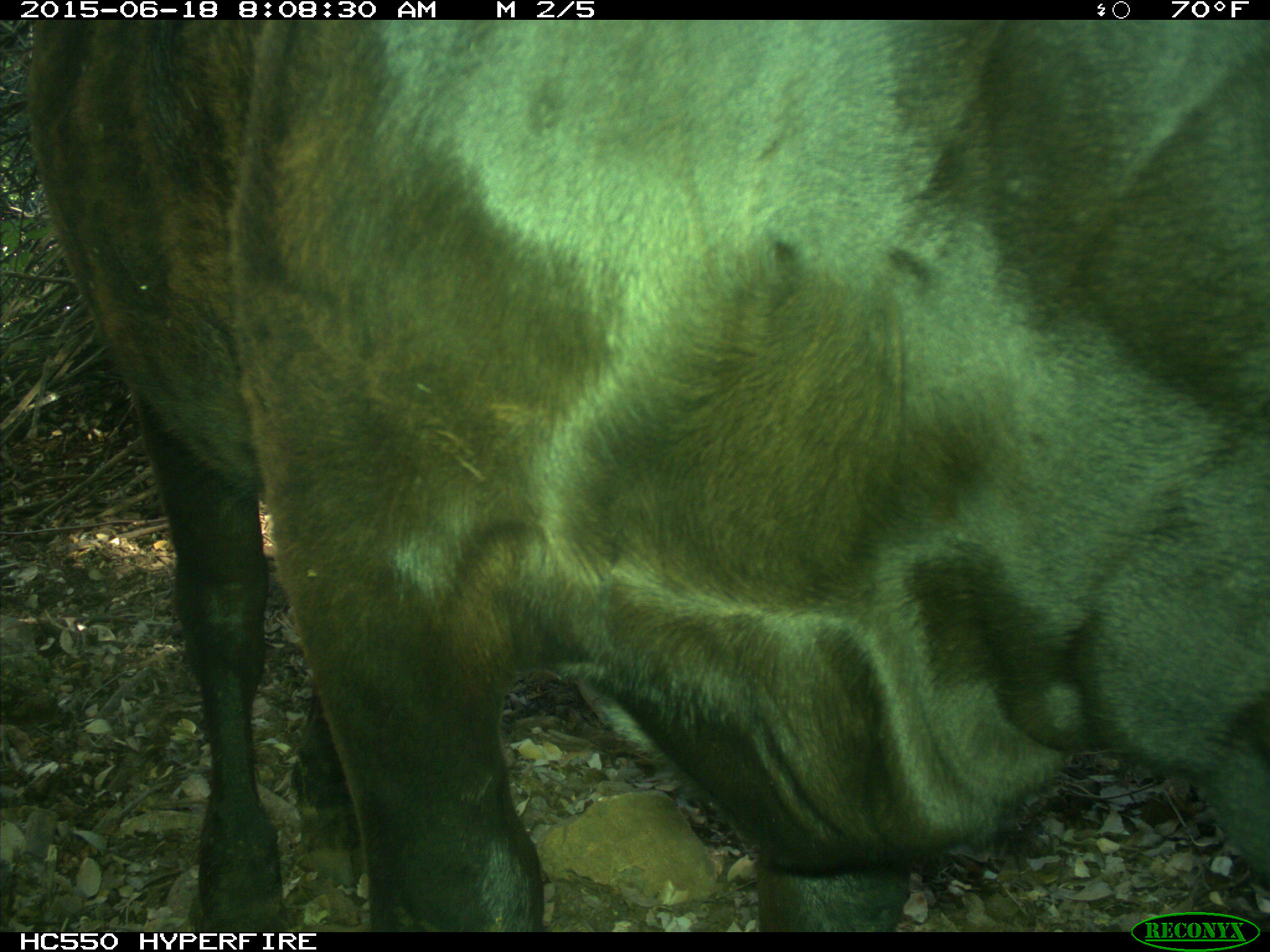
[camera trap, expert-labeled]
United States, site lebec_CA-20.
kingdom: Animalia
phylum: Chordata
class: Mammalia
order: Artiodactyla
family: Bovidae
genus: Bos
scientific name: Bos taurus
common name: domestic cow